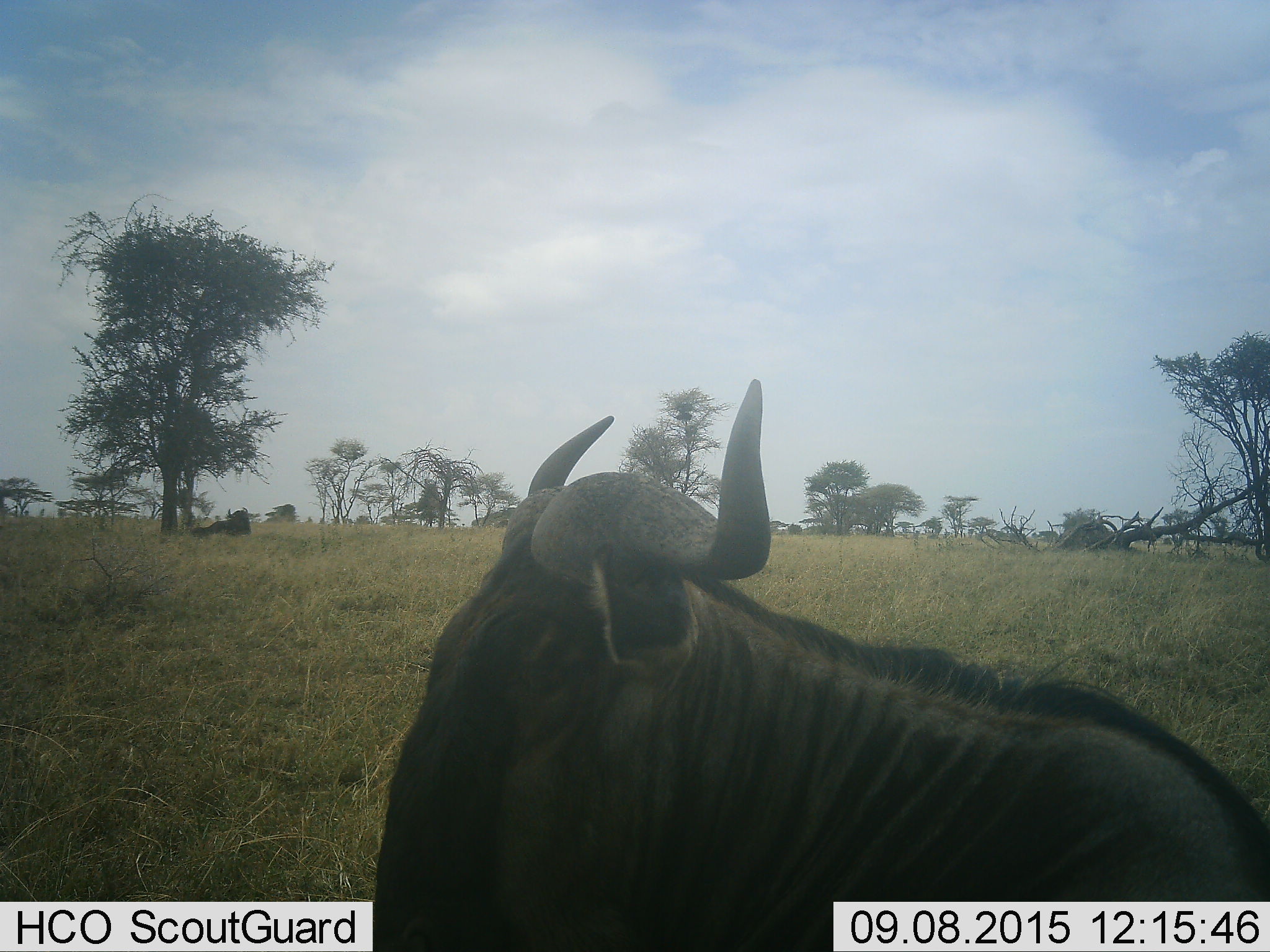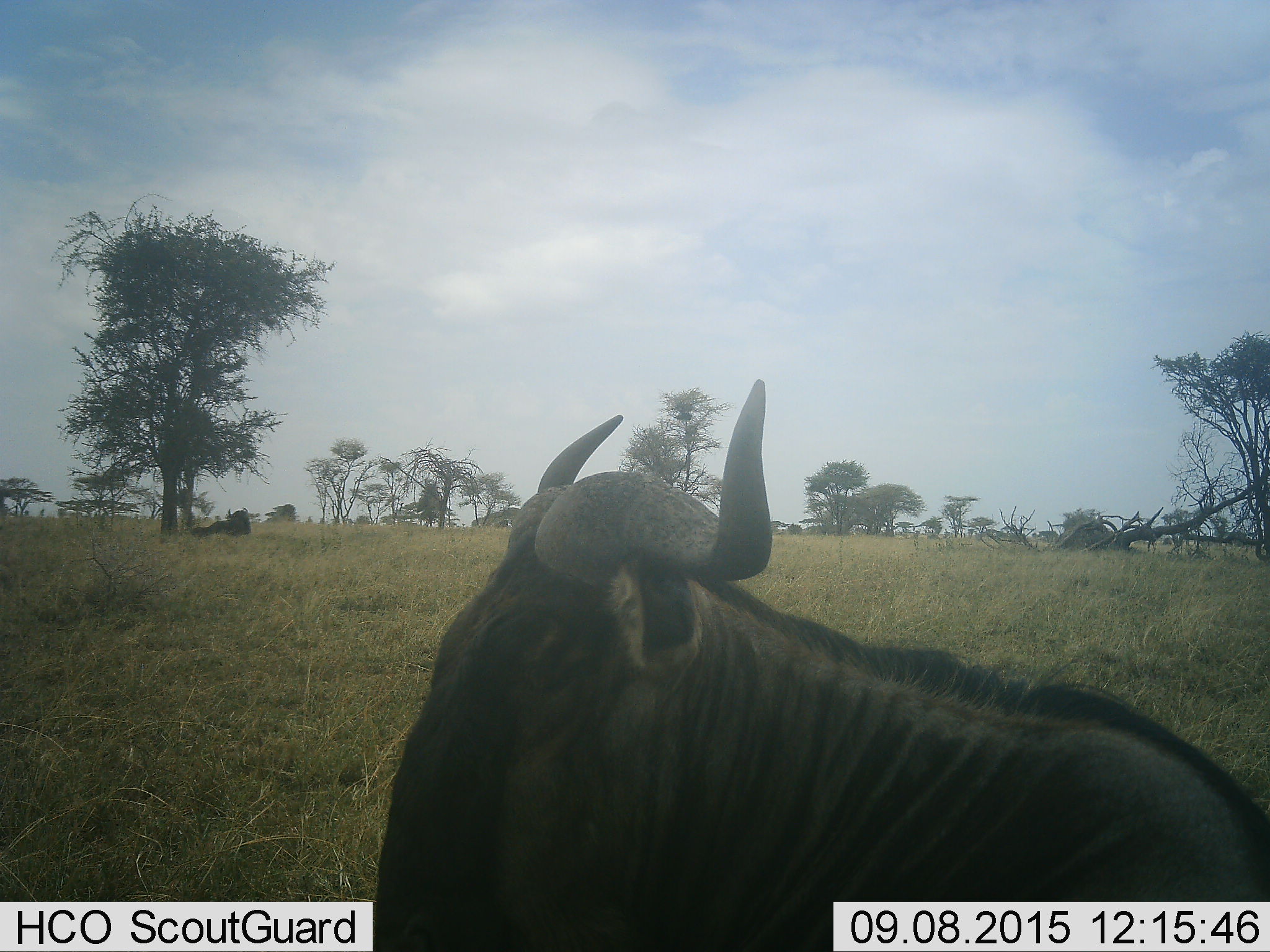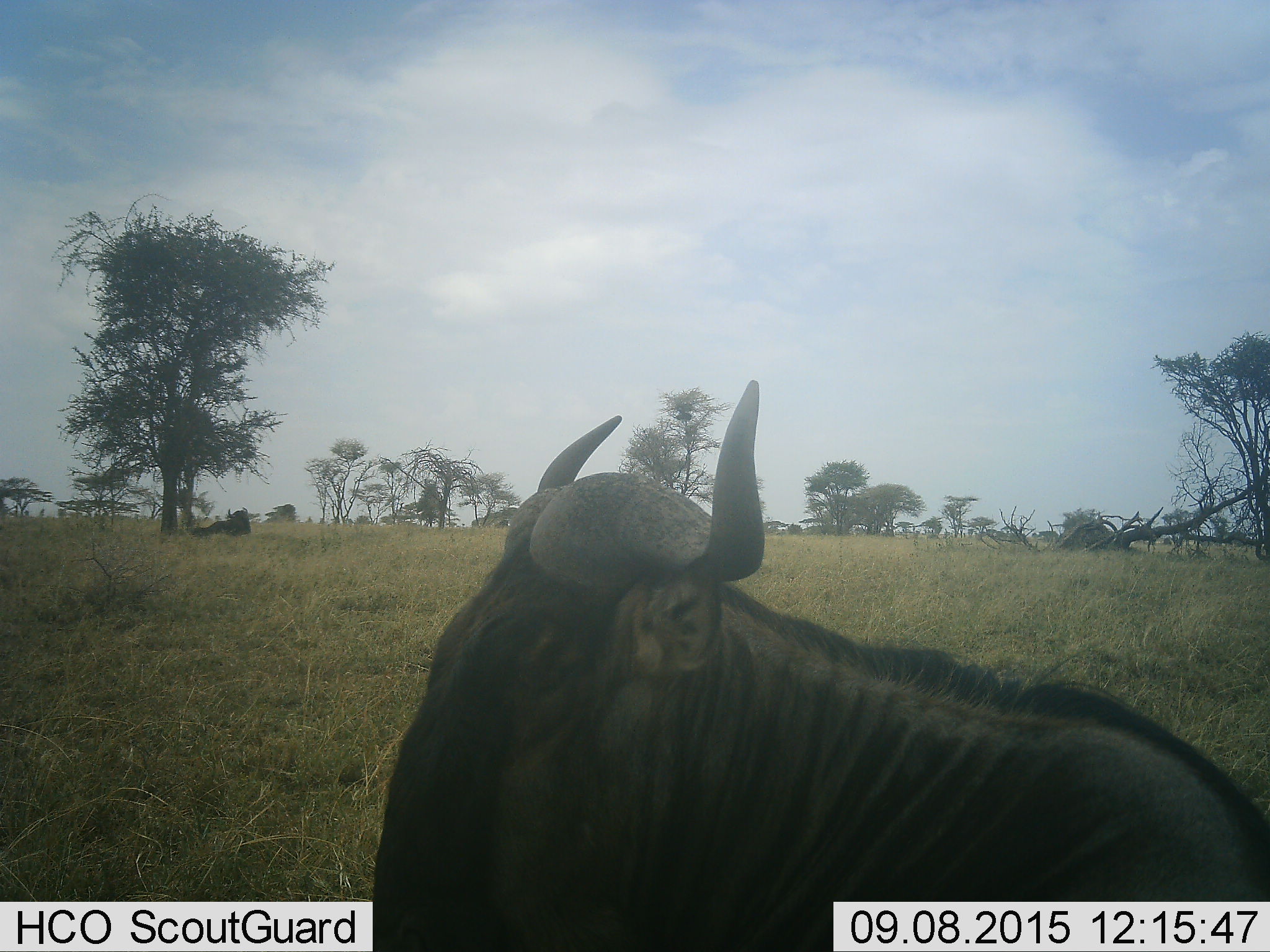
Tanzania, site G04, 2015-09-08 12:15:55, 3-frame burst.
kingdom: Animalia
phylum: Chordata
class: Mammalia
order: Artiodactyla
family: Bovidae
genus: Connochaetes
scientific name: Connochaetes taurinus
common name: blue wildebeest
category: wildebeest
Wildebeest (blue wildebeest) (Connochaetes taurinus), count 2. Behavior (volunteer vote fractions): standing 57%, resting 71%, moving 0%, interacting 0%. Young present (vote fraction): 0%. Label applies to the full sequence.